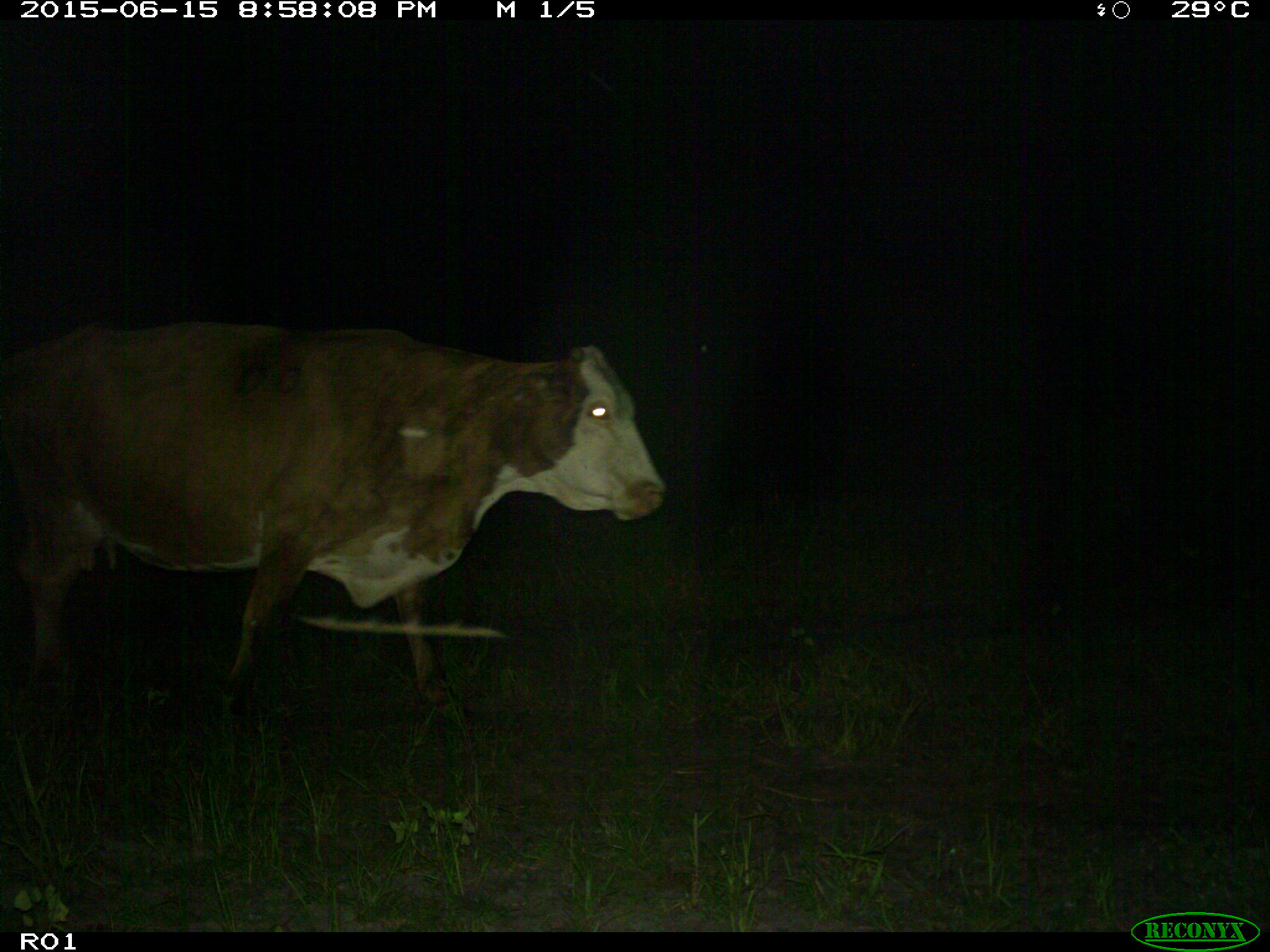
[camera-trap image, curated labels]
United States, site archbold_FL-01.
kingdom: Animalia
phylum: Chordata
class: Mammalia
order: Artiodactyla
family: Bovidae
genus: Bos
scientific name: Bos taurus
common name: domestic cow